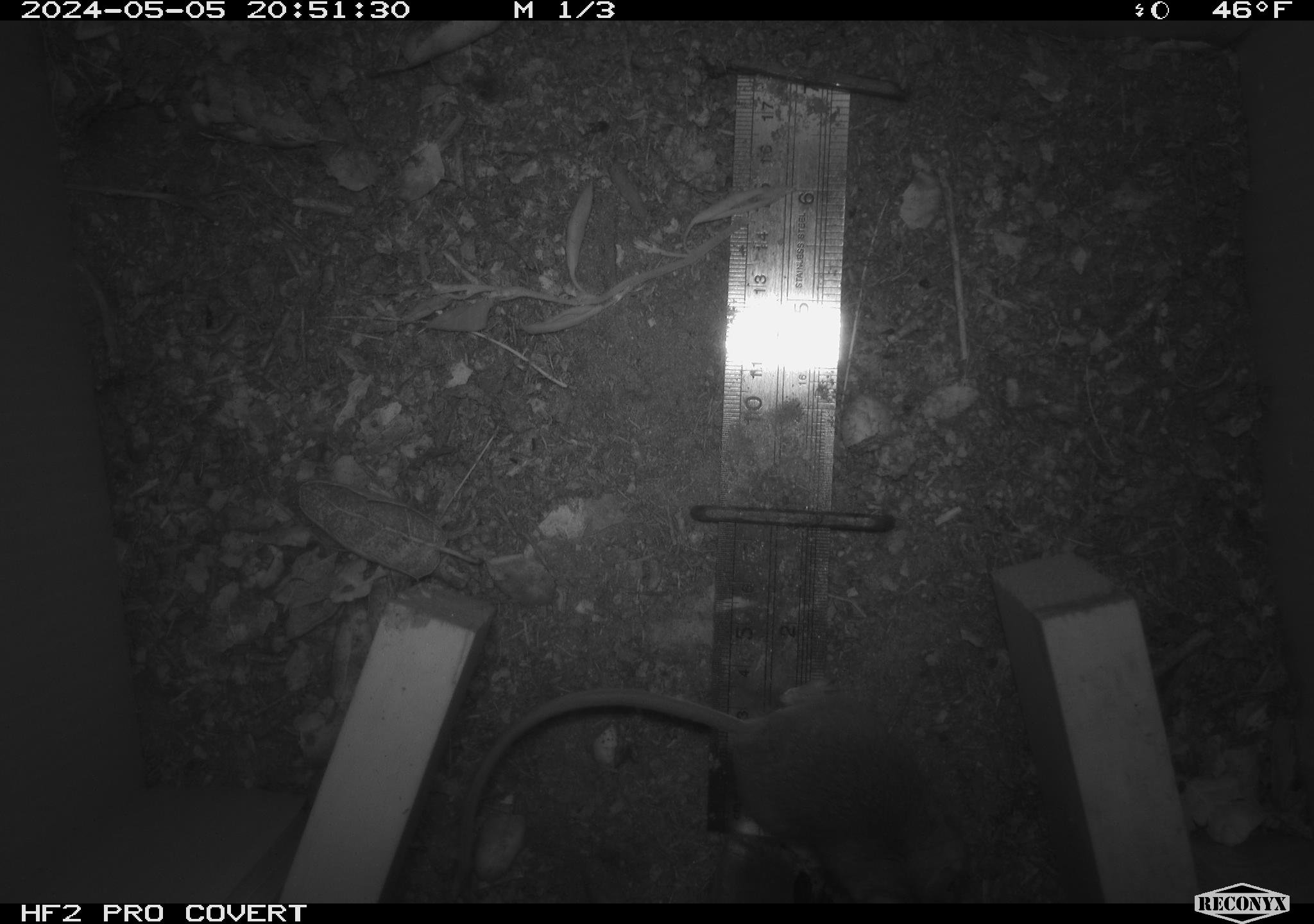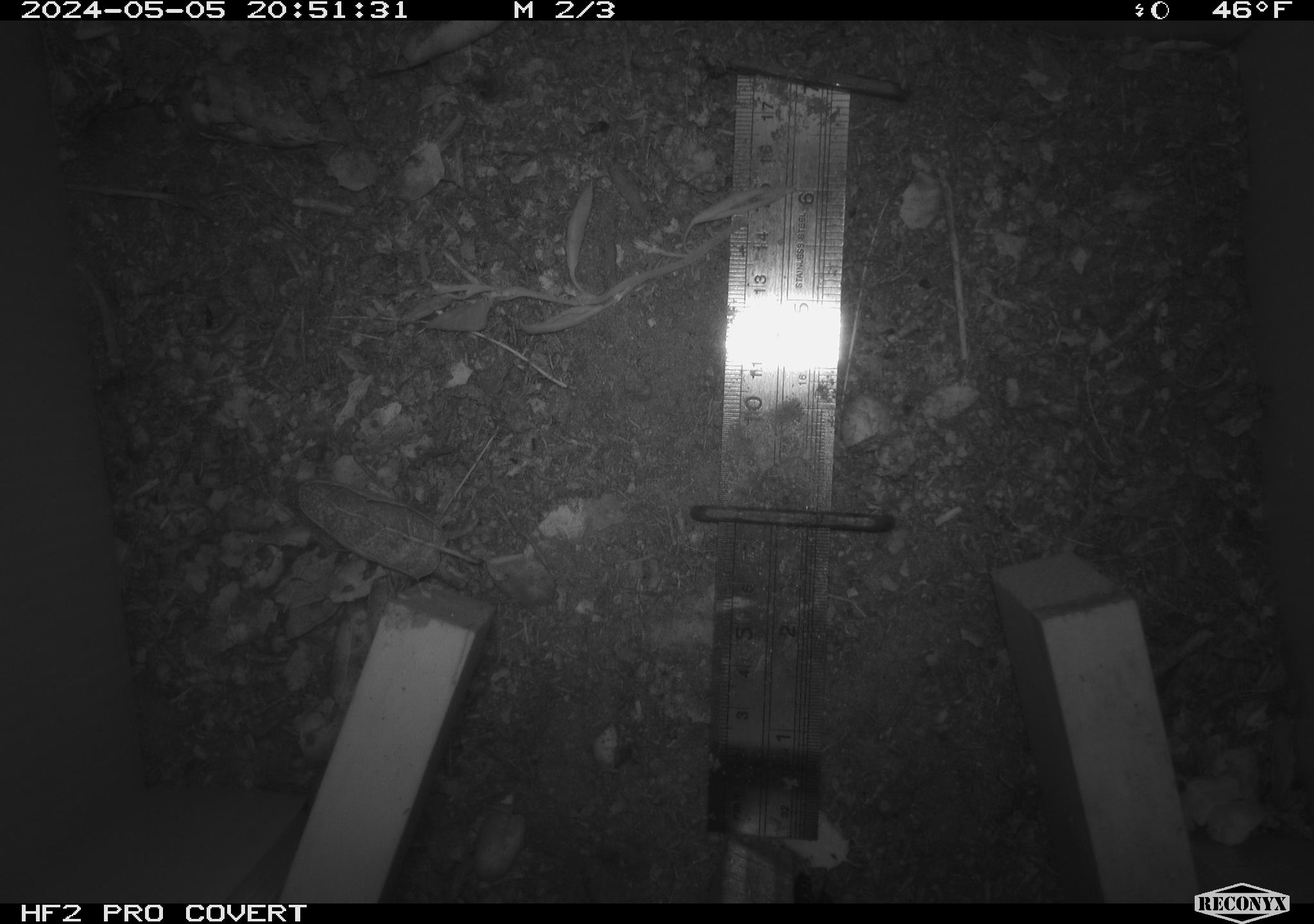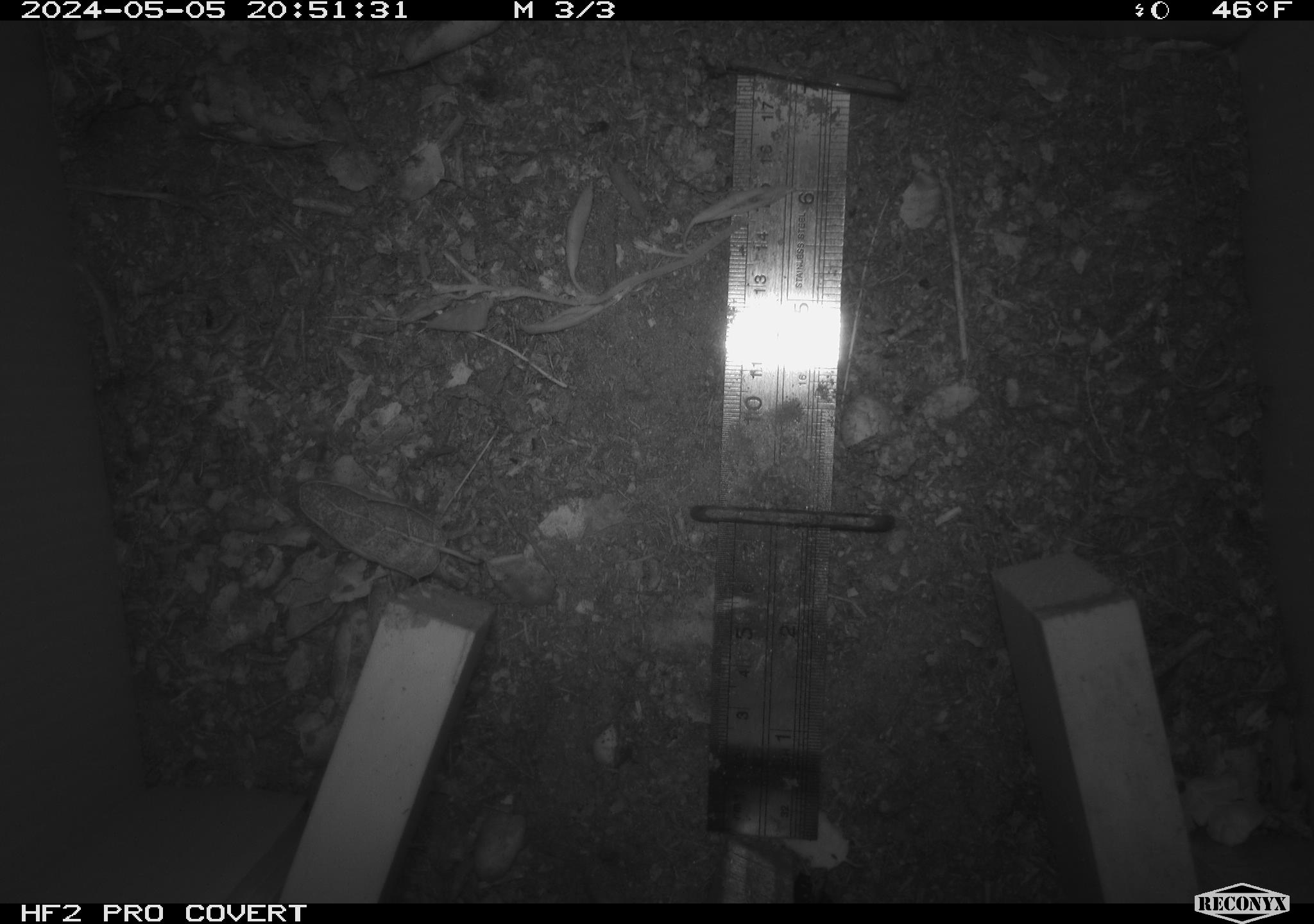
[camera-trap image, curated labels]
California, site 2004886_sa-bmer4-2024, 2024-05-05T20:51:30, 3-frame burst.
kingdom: Animalia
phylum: Chordata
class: Mammalia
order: Rodentia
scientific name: Rodentia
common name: mouse species